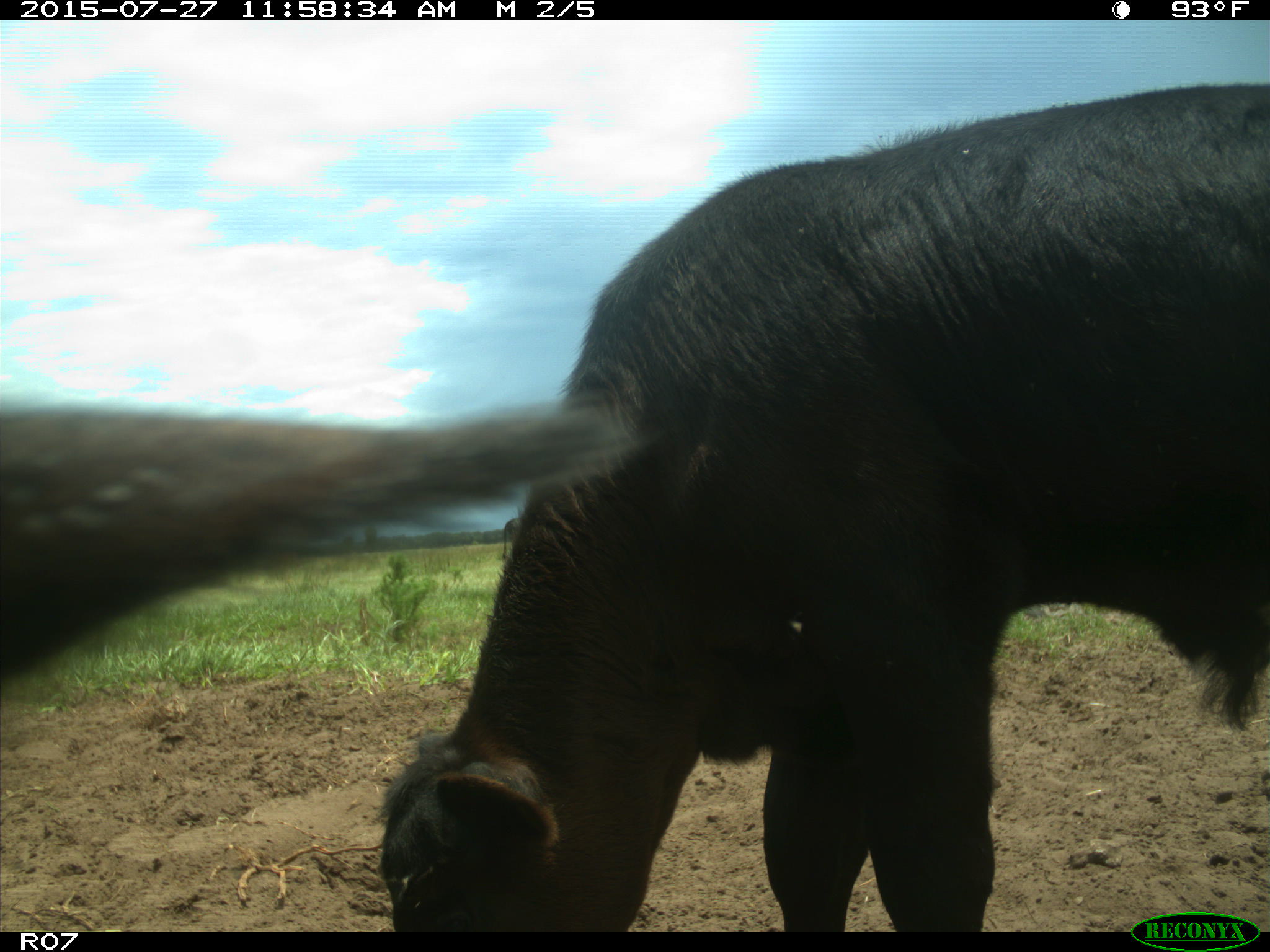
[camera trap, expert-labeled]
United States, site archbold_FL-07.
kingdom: Animalia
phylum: Chordata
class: Mammalia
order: Artiodactyla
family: Bovidae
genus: Bos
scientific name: Bos taurus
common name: domestic cow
Bos taurus (domestic cow).